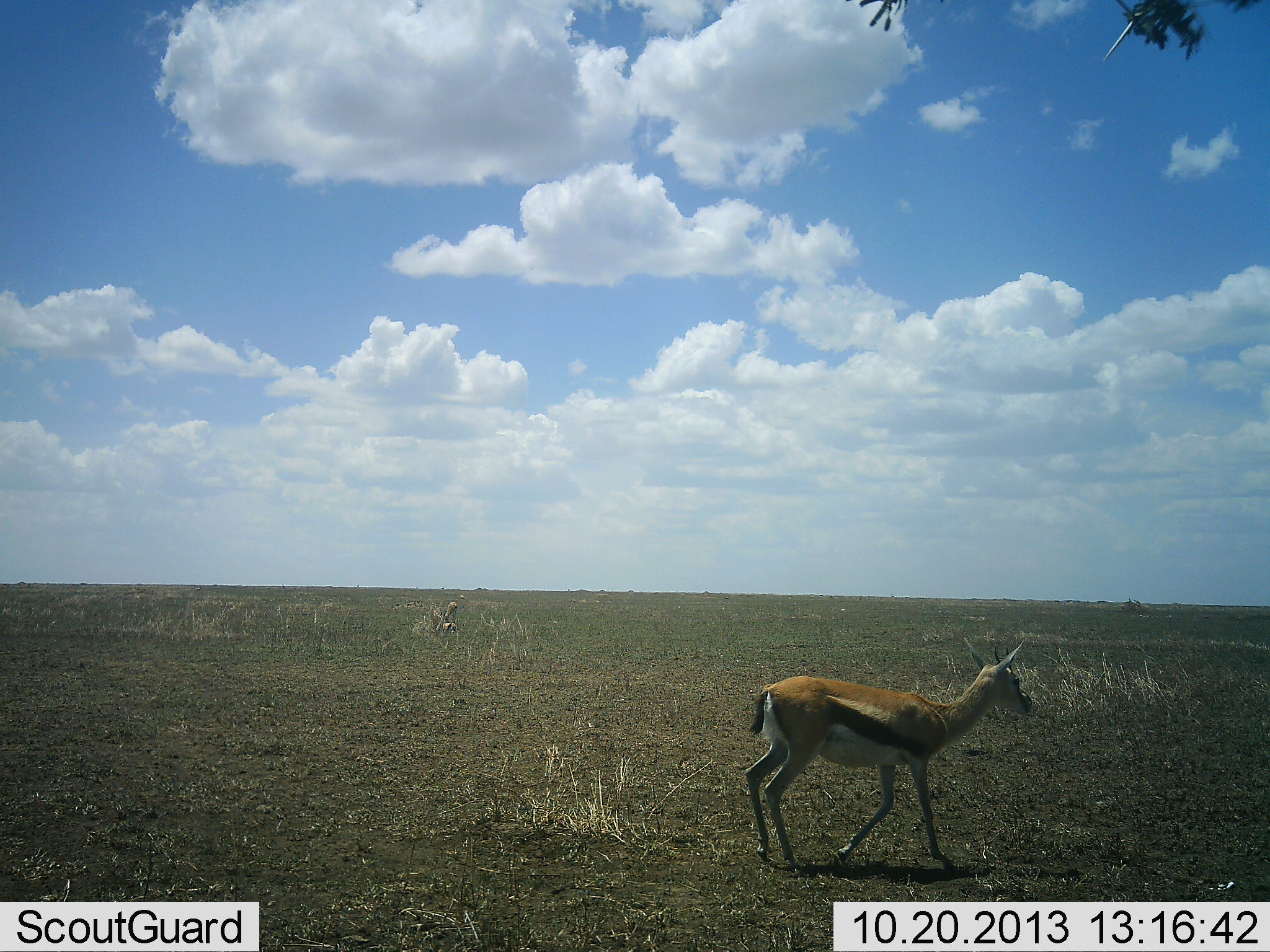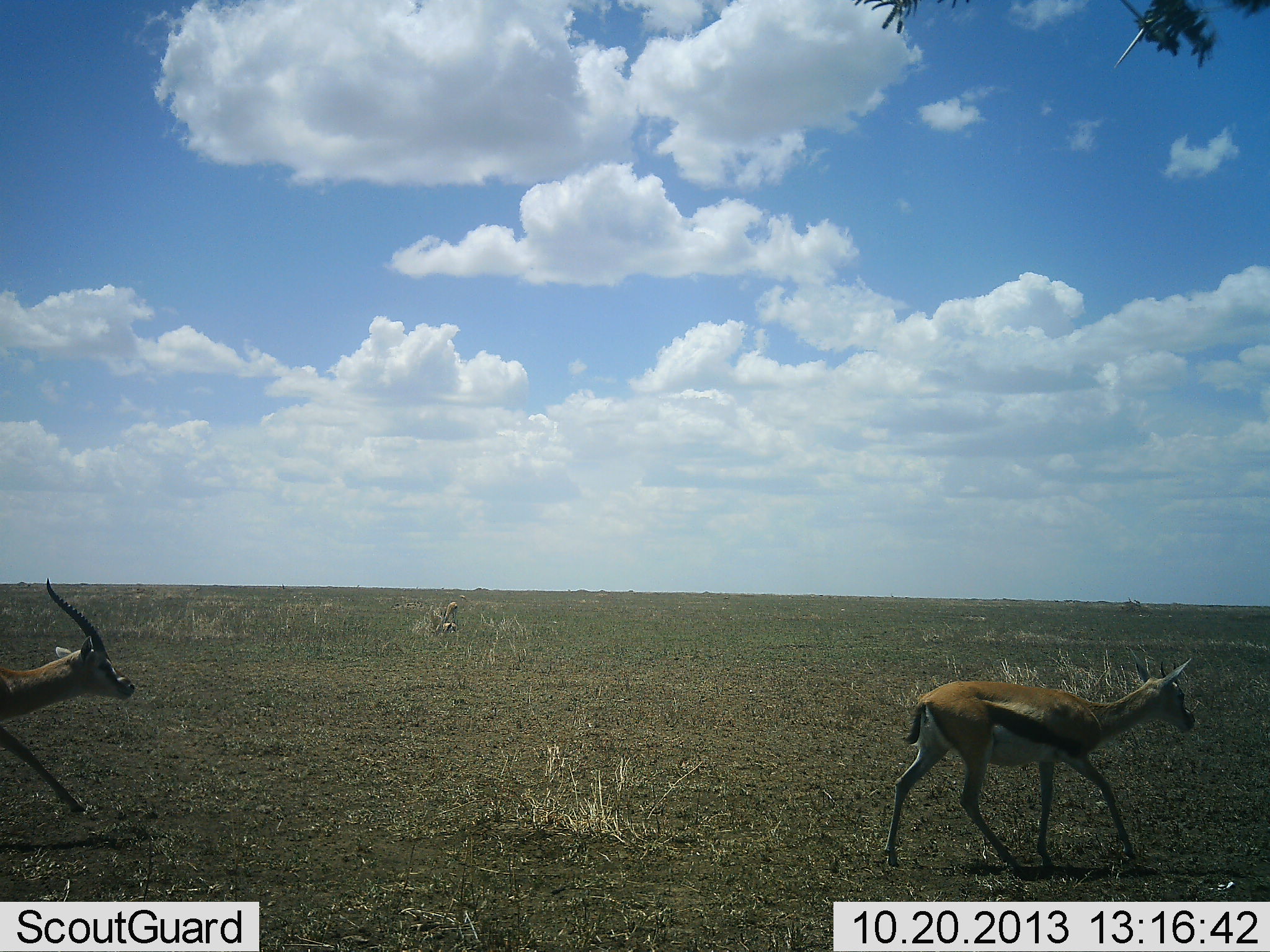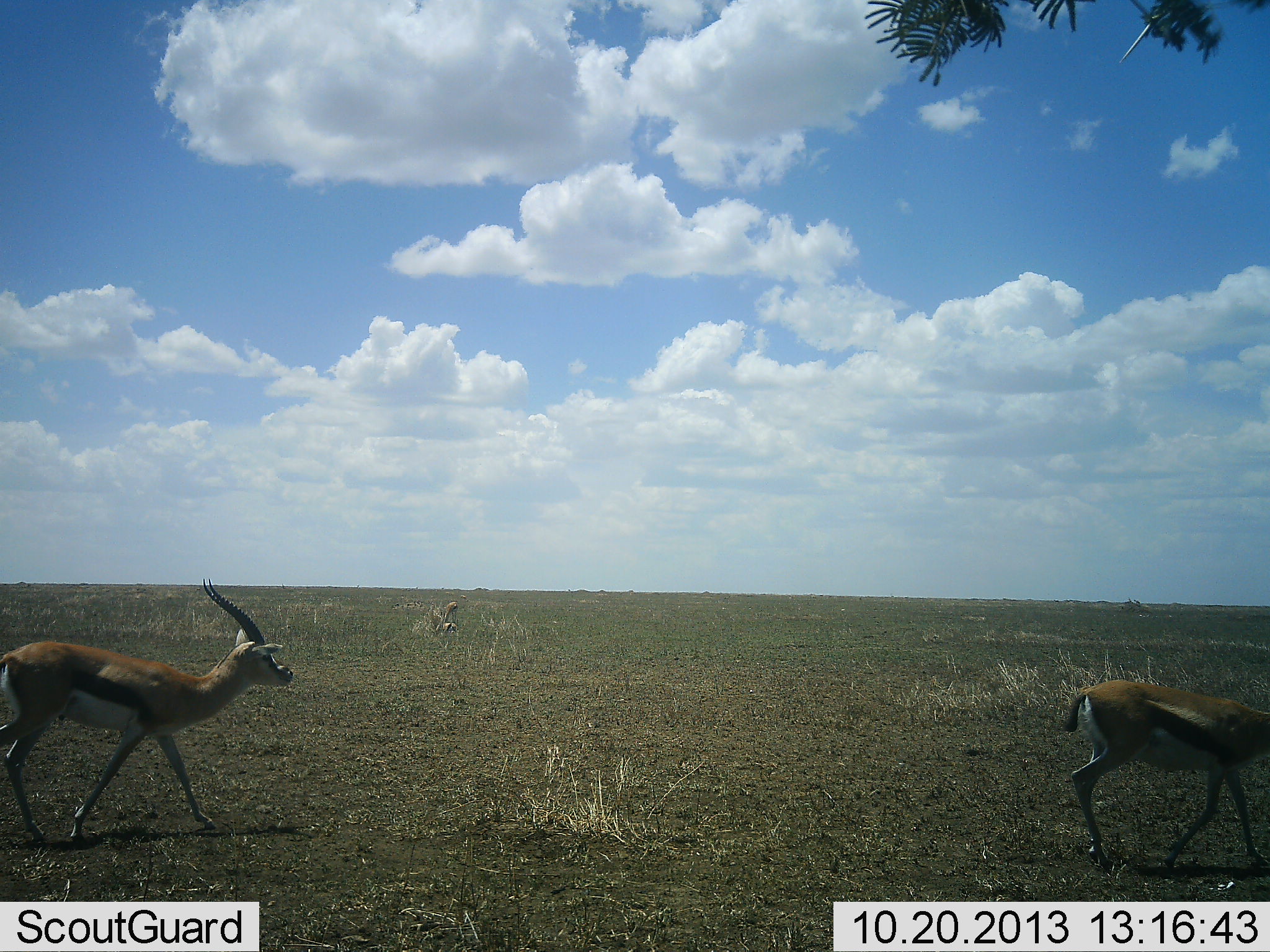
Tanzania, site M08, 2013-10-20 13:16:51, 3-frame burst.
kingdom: Animalia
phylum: Chordata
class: Mammalia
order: Artiodactyla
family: Bovidae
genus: Eudorcas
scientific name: Eudorcas thomsonii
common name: thomson's gazelle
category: gazellethomsons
Gazellethomsons (thomson's gazelle) (Eudorcas thomsonii), count 2. Behavior (volunteer vote fractions): standing 6%, resting 0%, moving 100%, interacting 0%. Young present (vote fraction): 0%. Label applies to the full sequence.